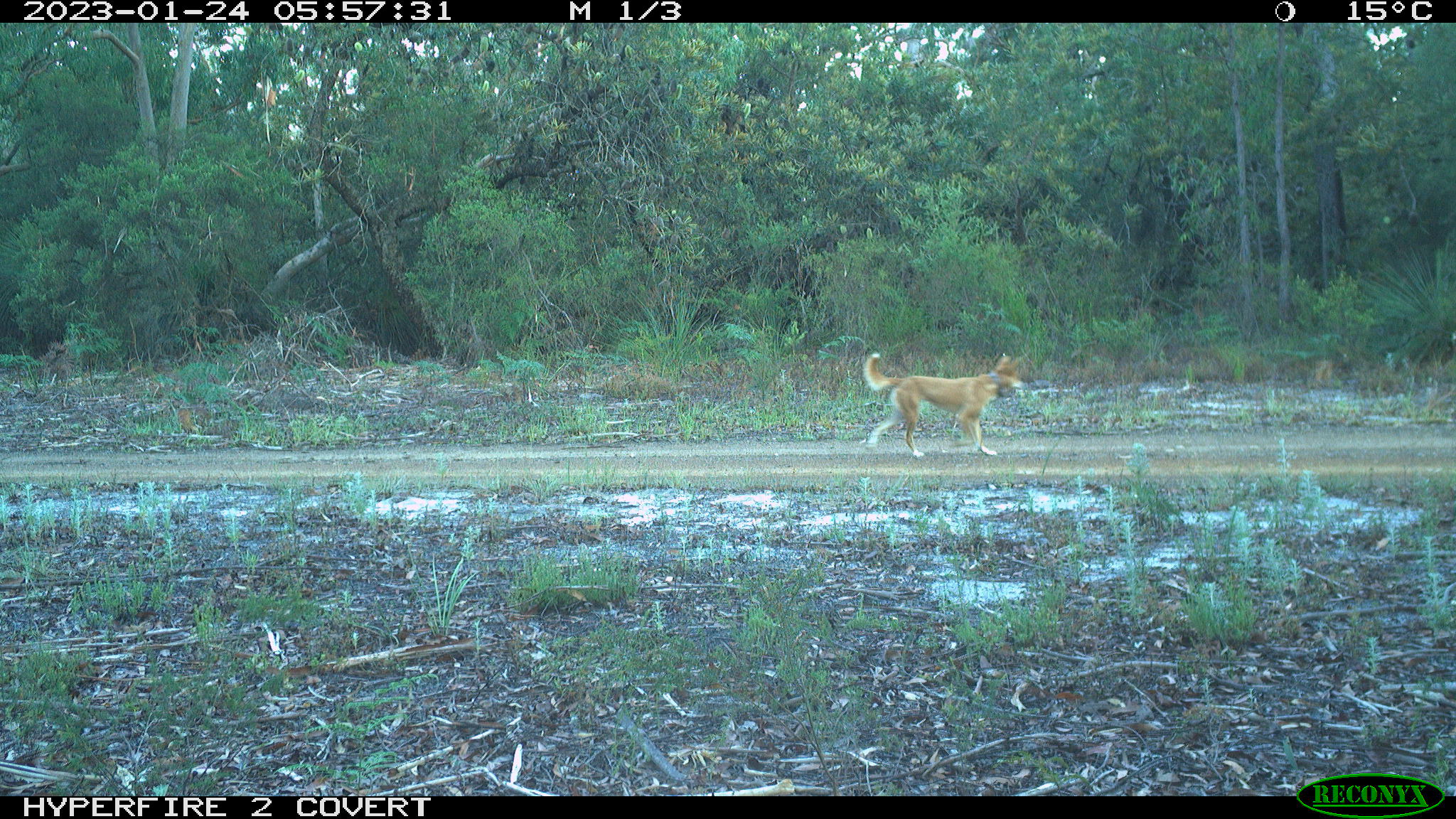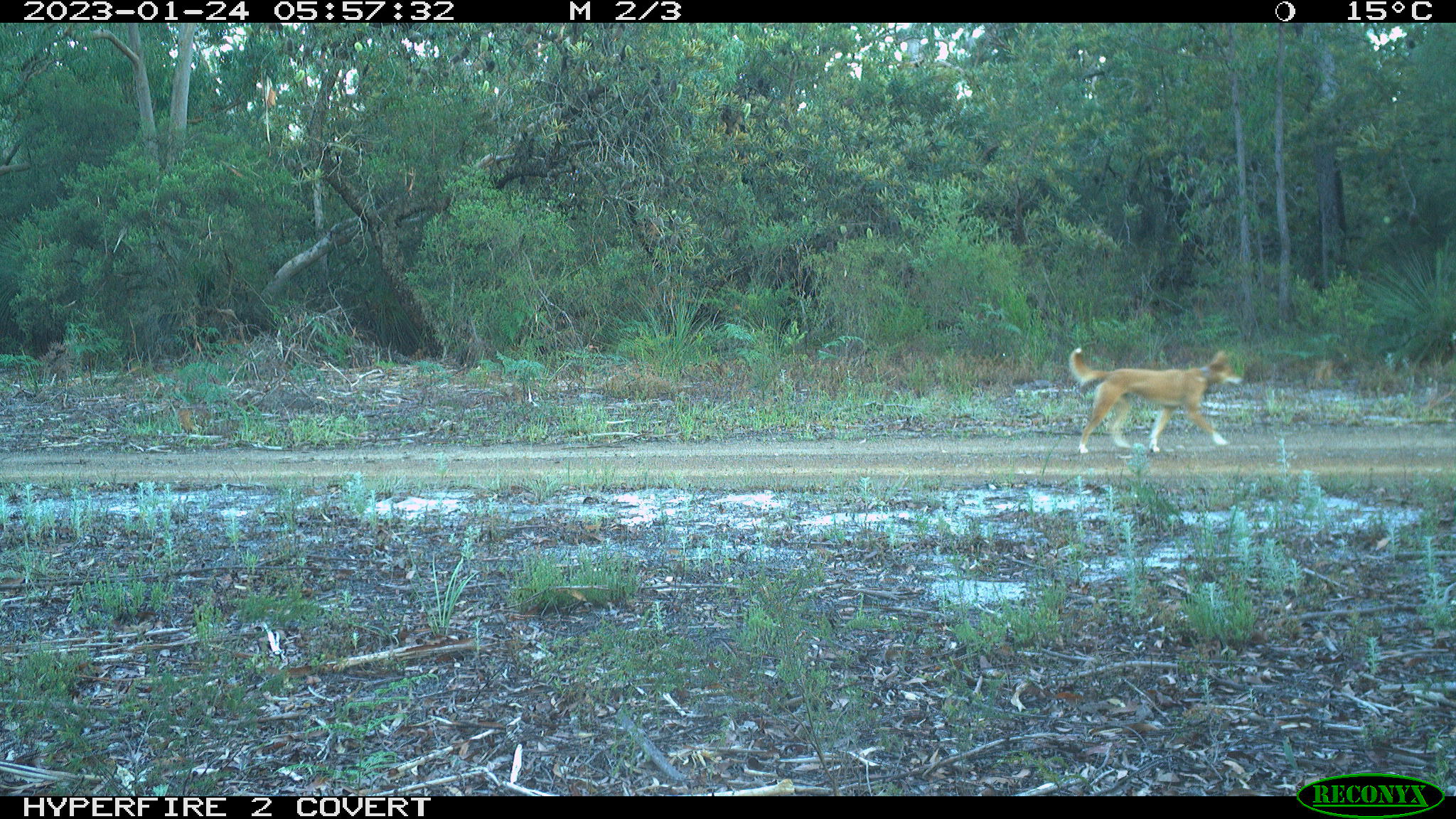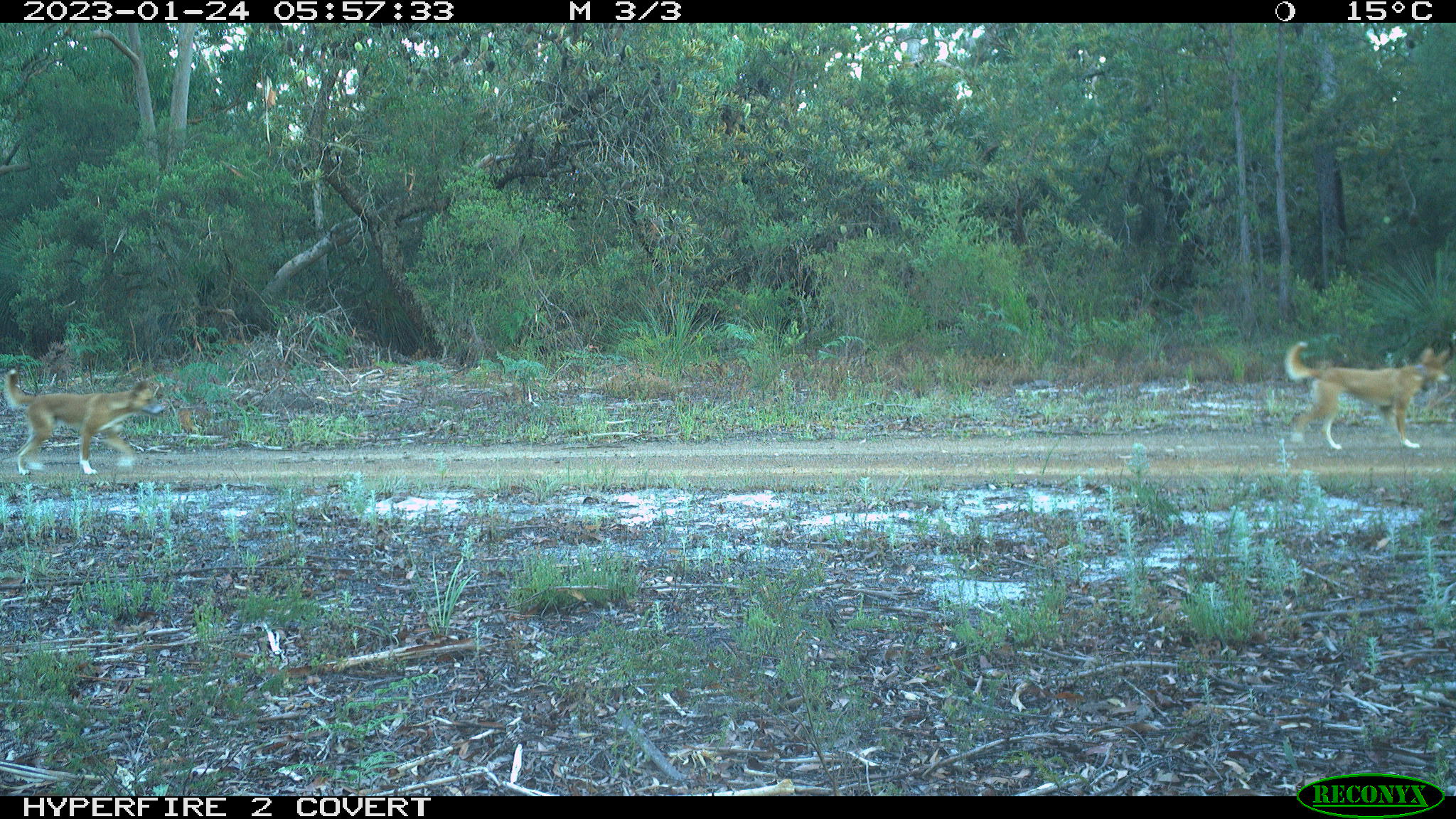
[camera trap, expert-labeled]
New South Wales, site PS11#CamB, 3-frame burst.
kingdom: Animalia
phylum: Chordata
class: Mammalia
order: Carnivora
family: Canidae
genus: Canis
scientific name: Canis familiaris dingo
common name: dingo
Dingo (Canis familiaris dingo).